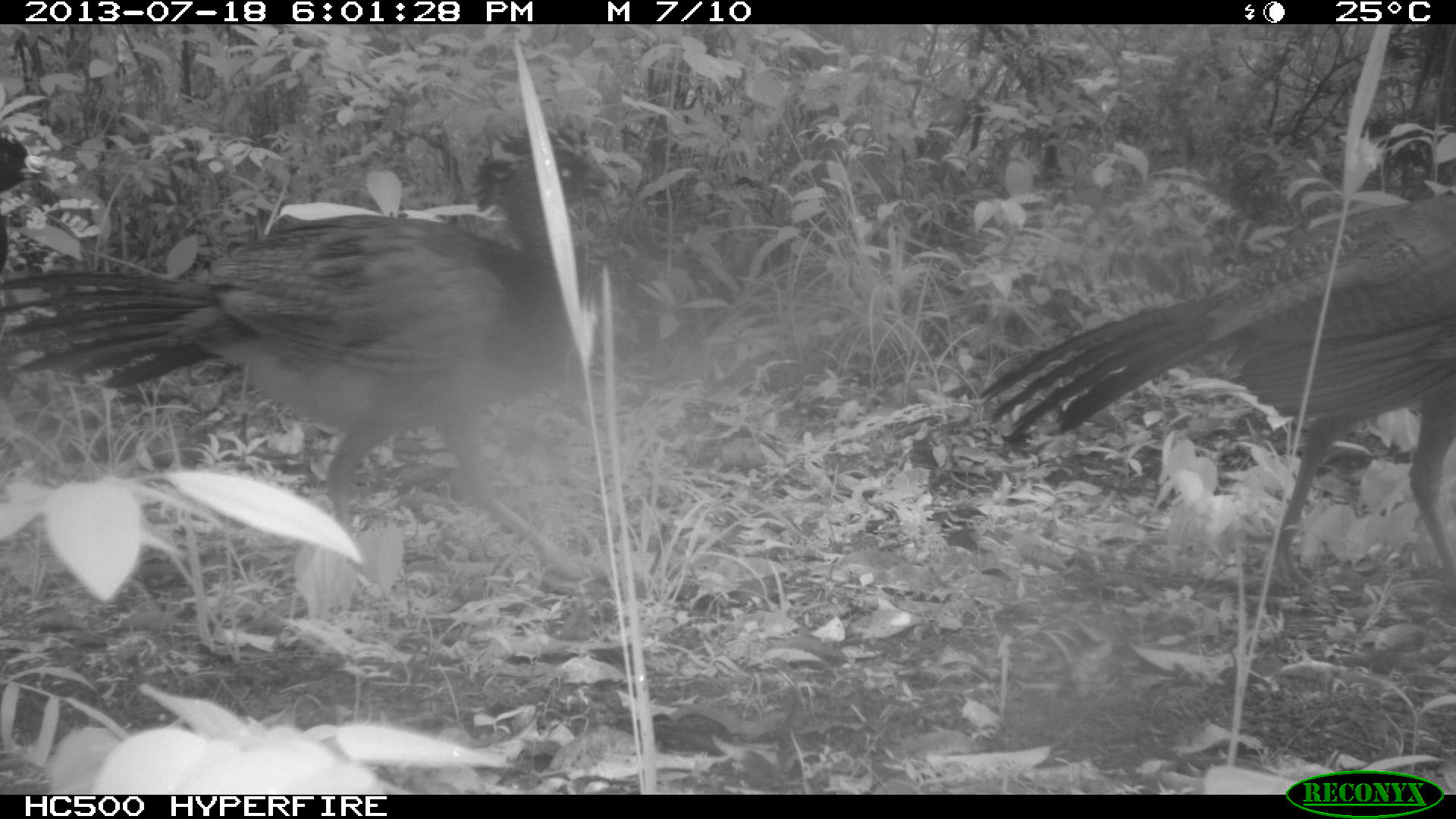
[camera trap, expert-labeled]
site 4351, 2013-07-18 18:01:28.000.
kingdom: Animalia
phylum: Chordata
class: Aves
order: Galliformes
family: Cracidae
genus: Crax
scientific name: Crax rubra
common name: great curassow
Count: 5.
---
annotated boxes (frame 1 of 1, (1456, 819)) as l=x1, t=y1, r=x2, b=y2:
crax rubra: l=1, t=132, r=614, b=600; l=981, t=193, r=1454, b=574